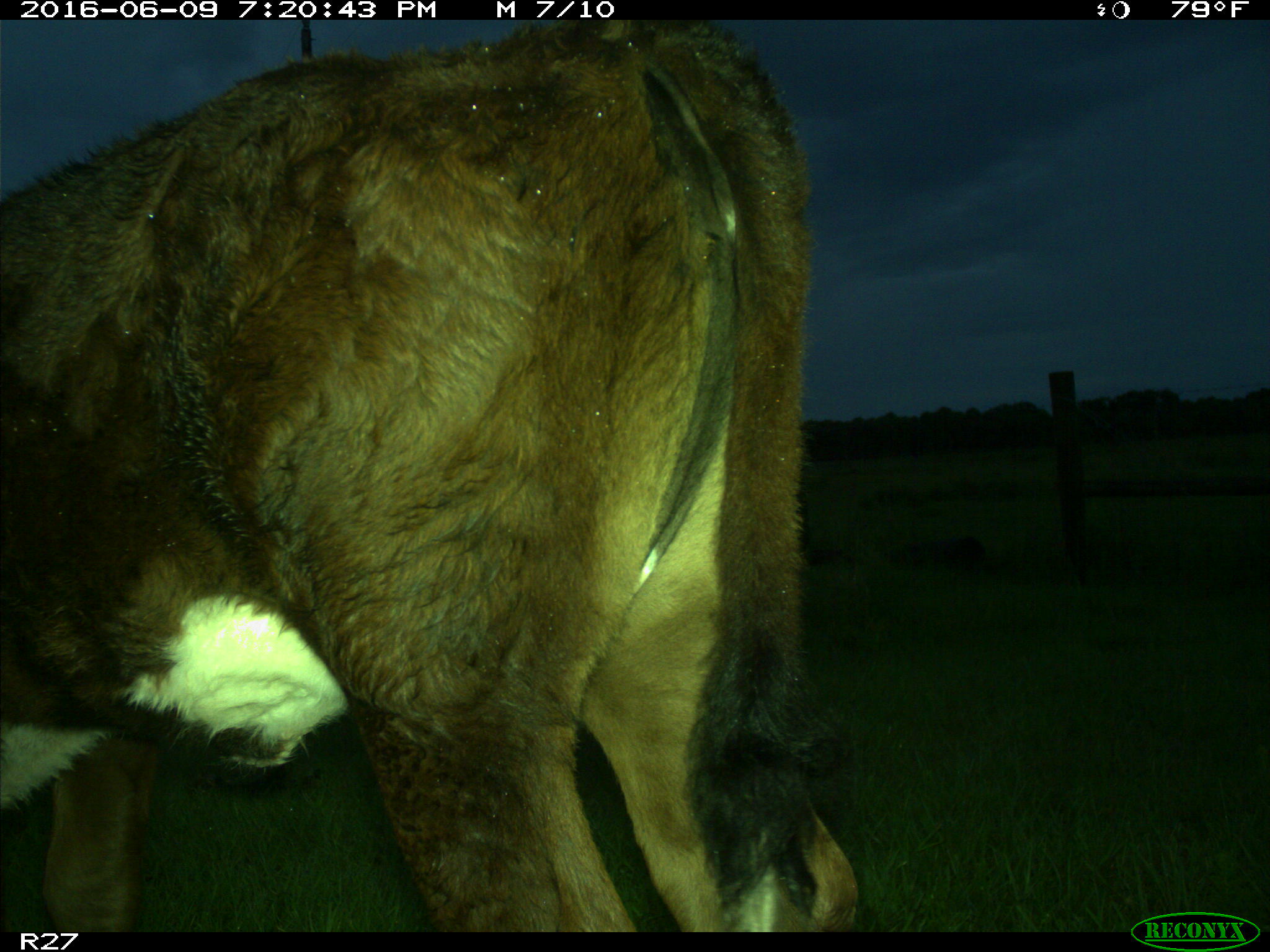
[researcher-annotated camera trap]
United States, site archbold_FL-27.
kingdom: Animalia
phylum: Chordata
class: Mammalia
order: Artiodactyla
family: Bovidae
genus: Bos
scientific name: Bos taurus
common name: domestic cow